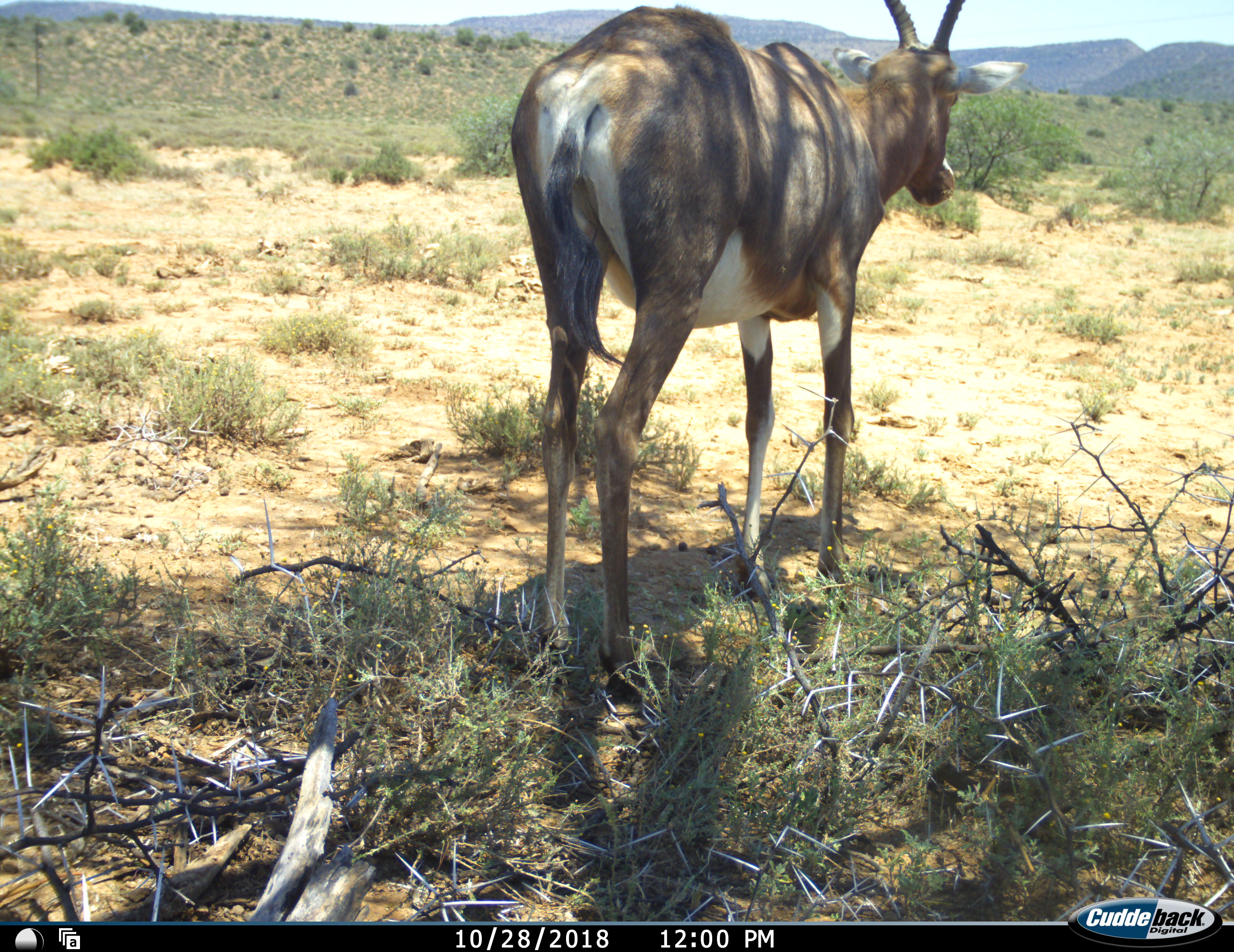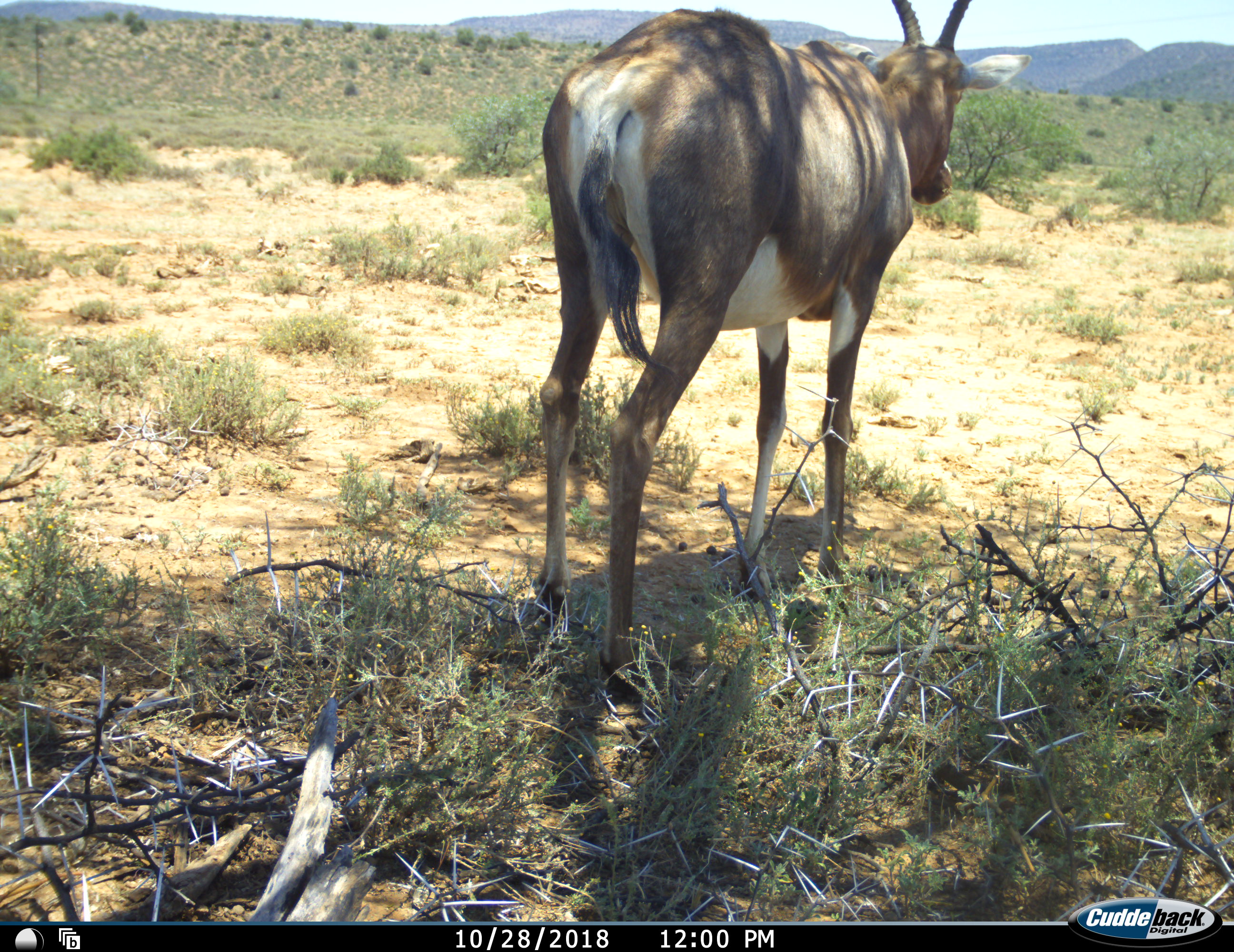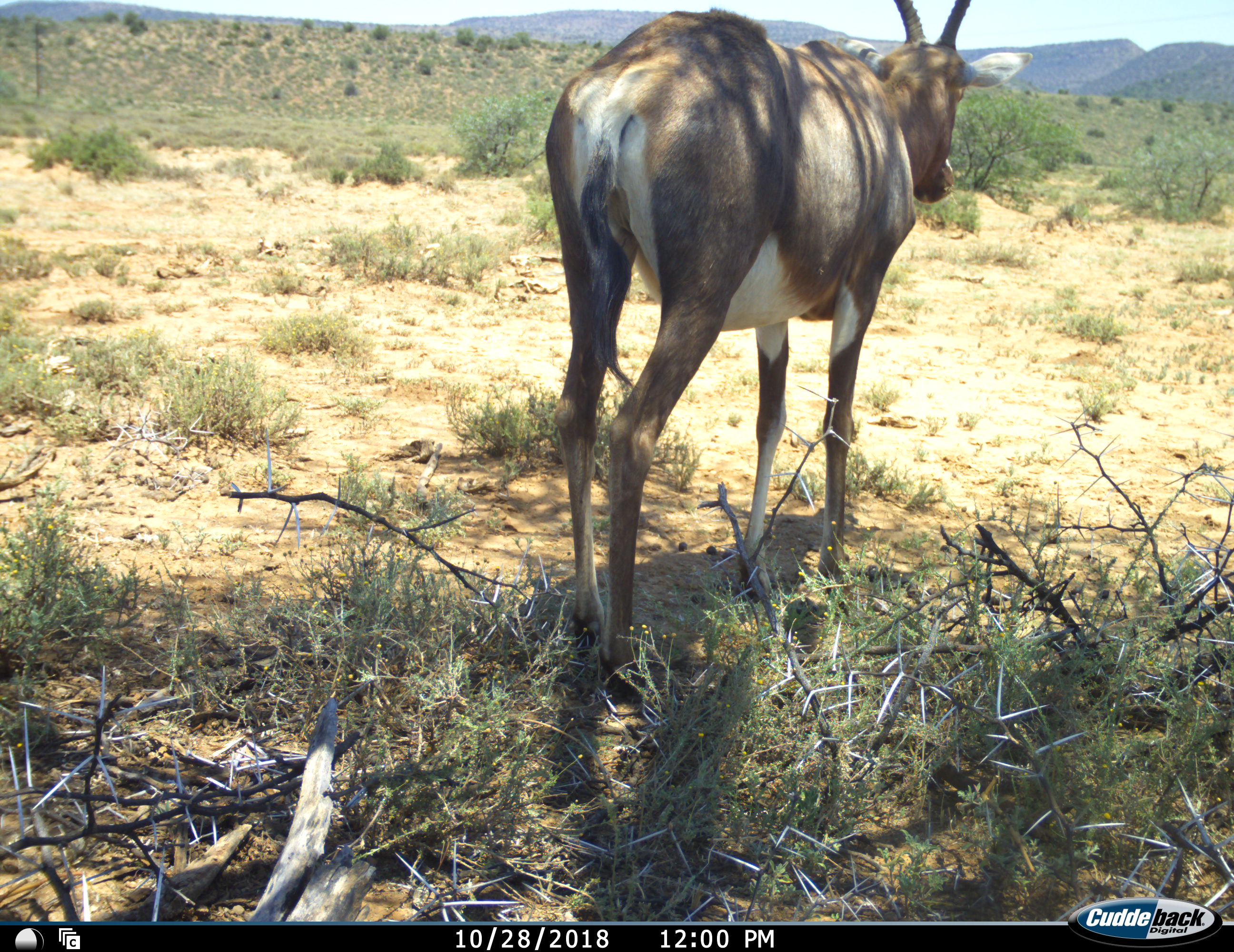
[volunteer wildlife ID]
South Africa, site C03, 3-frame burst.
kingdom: Animalia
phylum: Chordata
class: Mammalia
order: Artiodactyla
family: Bovidae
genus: Damaliscus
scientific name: Damaliscus pygargus phillipsi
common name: blesbok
Blesbok (Damaliscus pygargus phillipsi), count 1. Behavior (volunteer vote fractions): standing 89%, resting 0%, moving 11%, interacting 0%. Young present (vote fraction): 0%. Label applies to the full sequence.